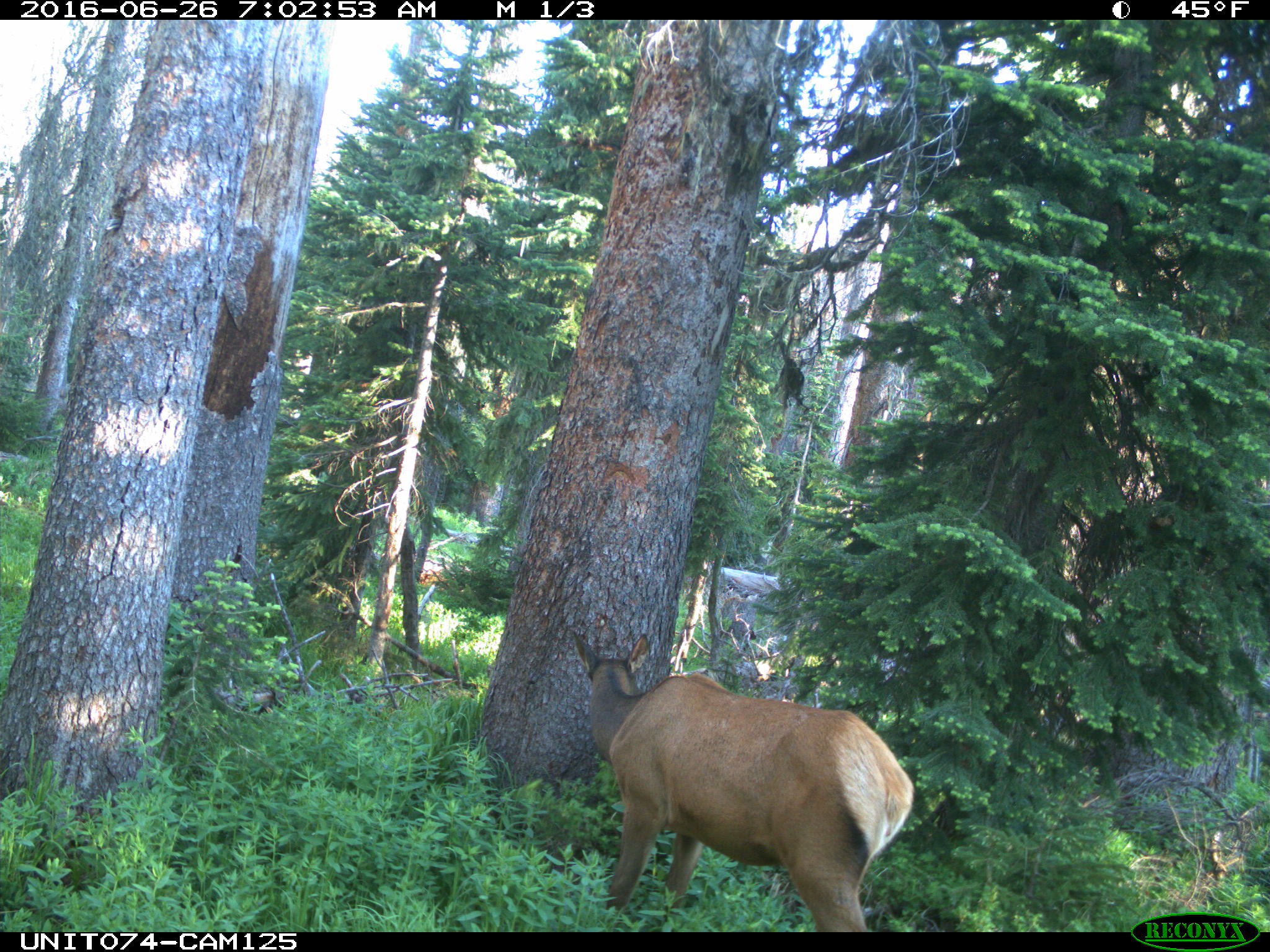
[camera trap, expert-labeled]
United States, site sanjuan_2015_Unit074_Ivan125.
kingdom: Animalia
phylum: Chordata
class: Mammalia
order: Artiodactyla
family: Cervidae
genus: Cervus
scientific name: Cervus elaphus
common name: red deer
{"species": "Cervus elaphus (red deer)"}